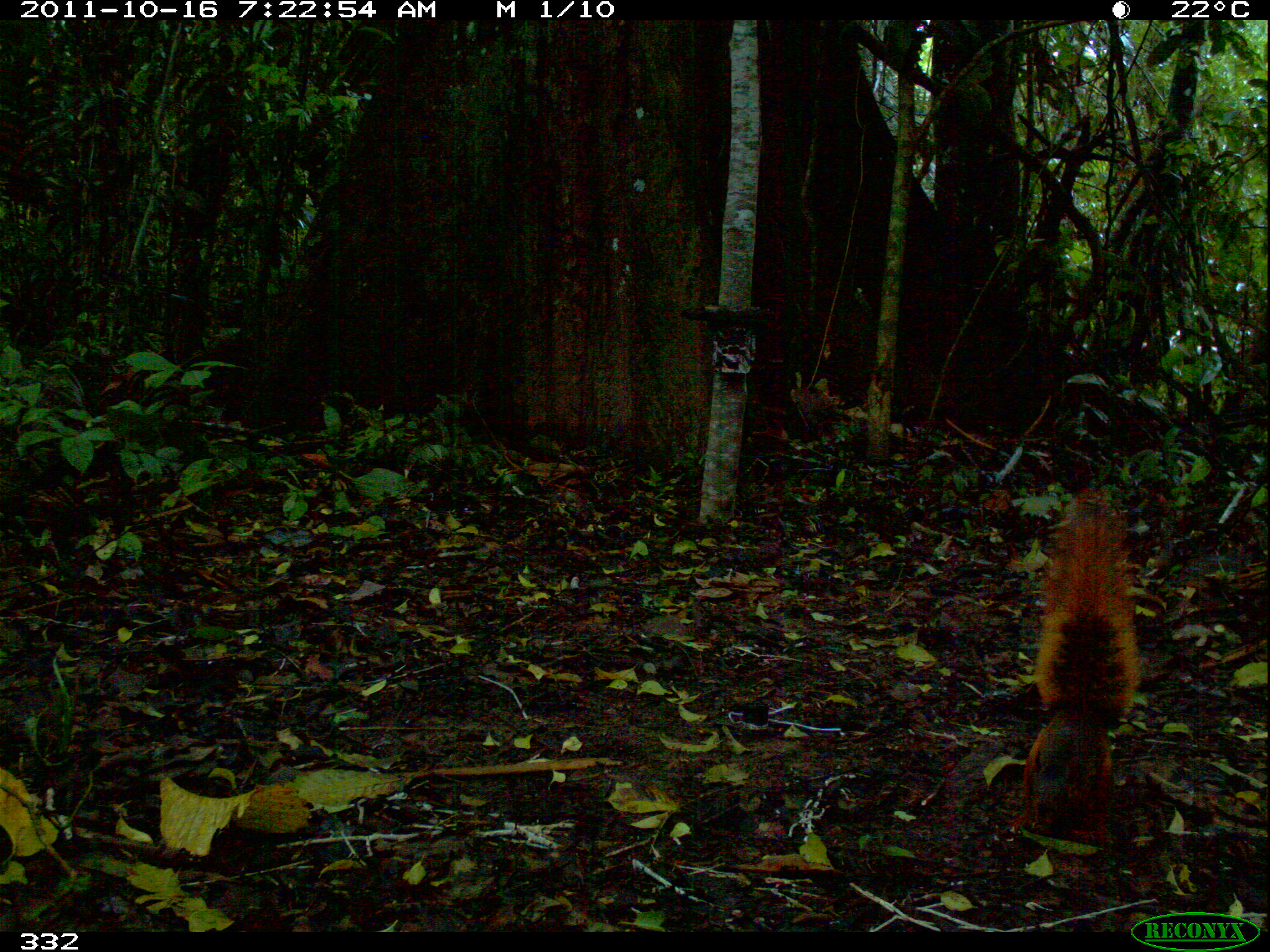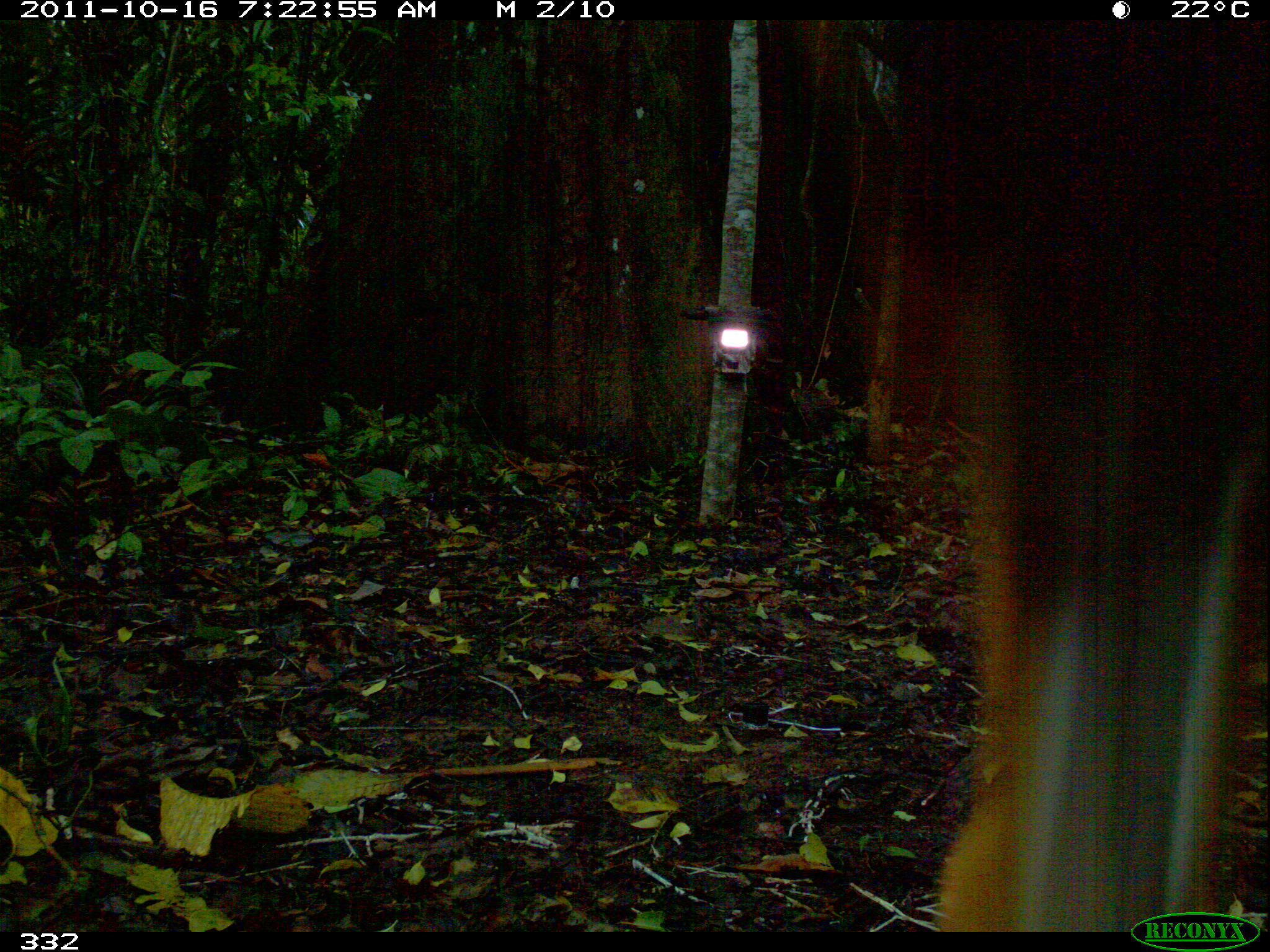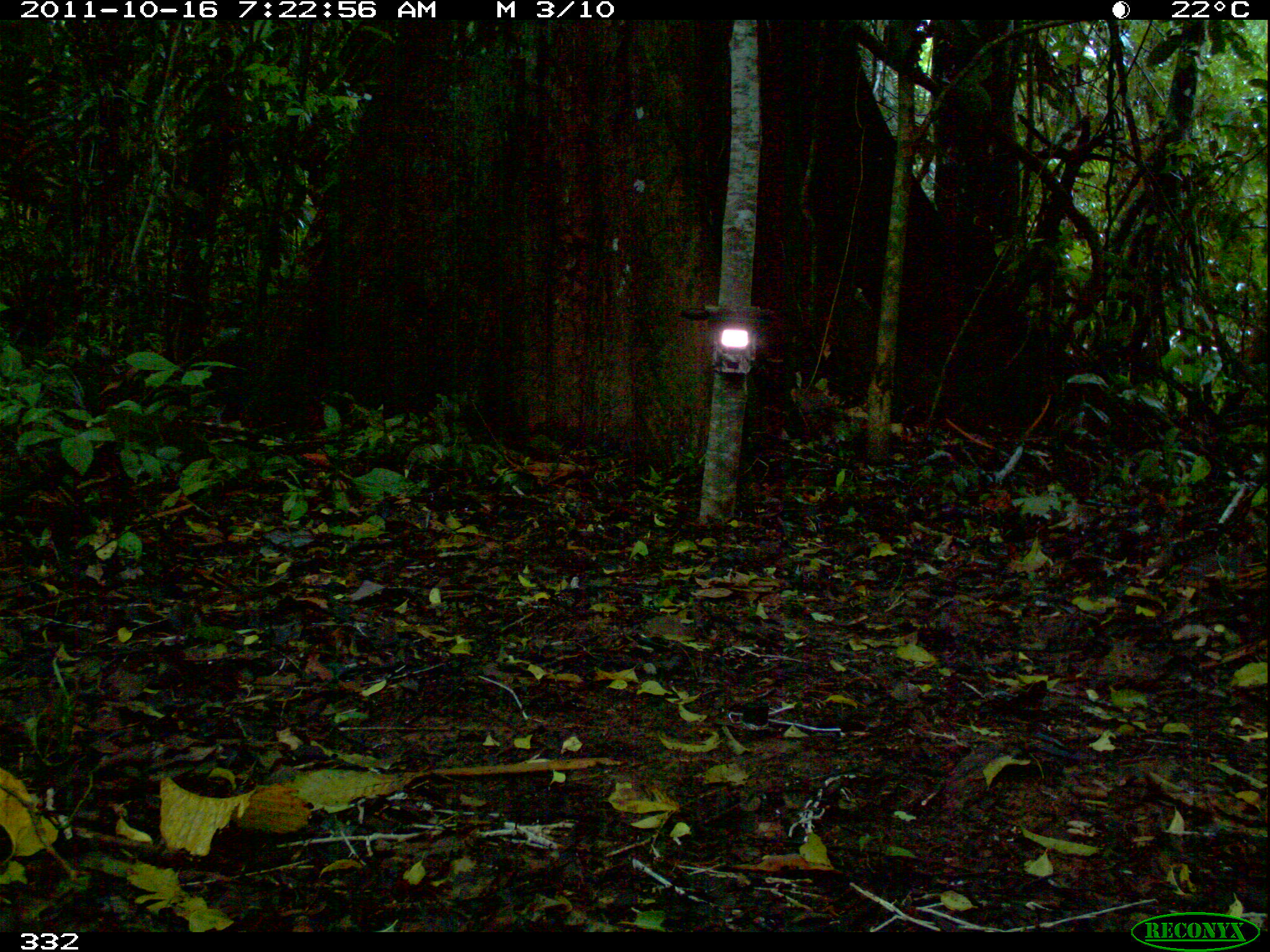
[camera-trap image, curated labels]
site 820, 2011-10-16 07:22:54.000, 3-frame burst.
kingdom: Animalia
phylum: Chordata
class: Mammalia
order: Rodentia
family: Sciuridae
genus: Sciurus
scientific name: Sciurus spadiceus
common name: southern amazon red squirrel